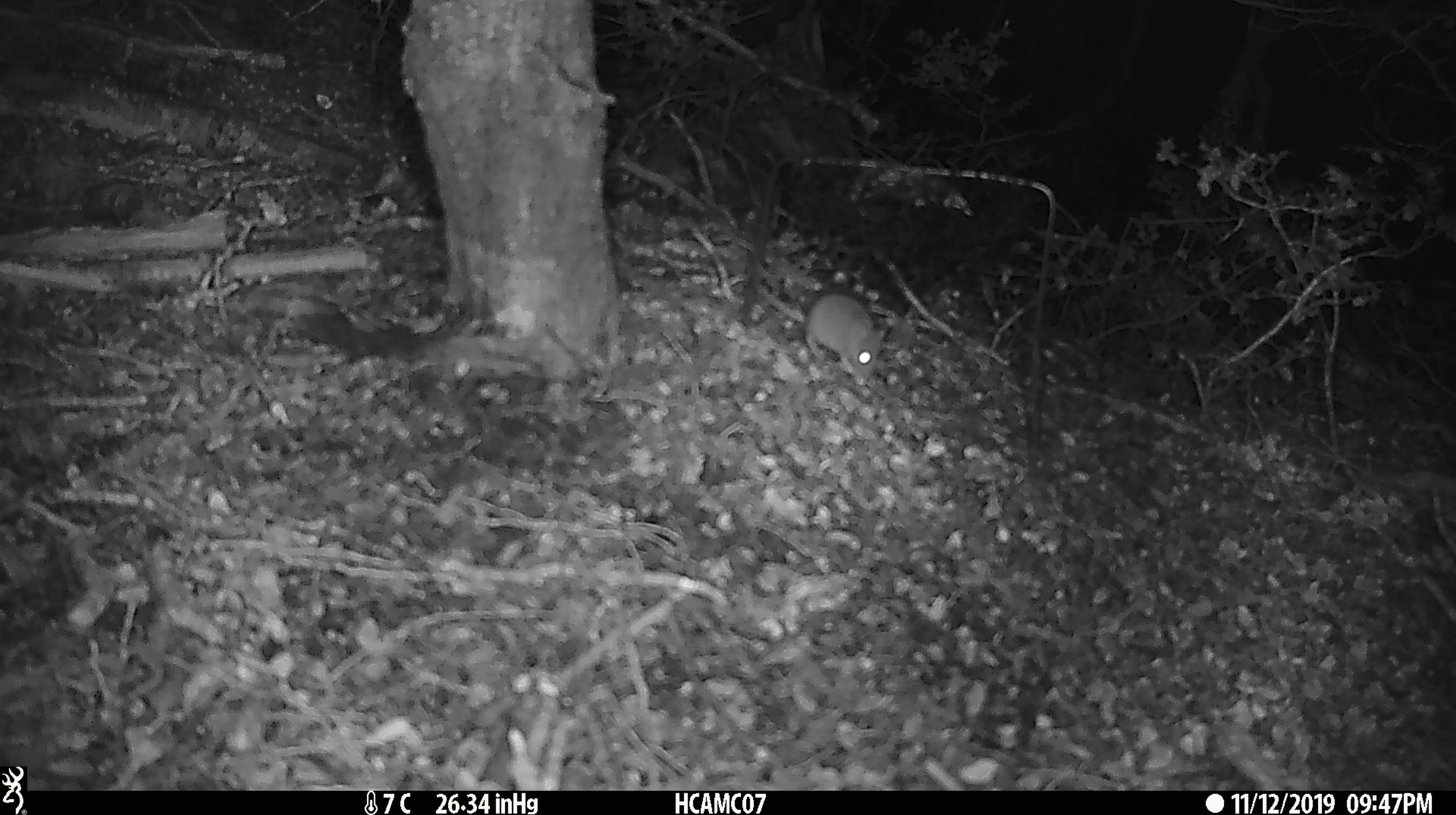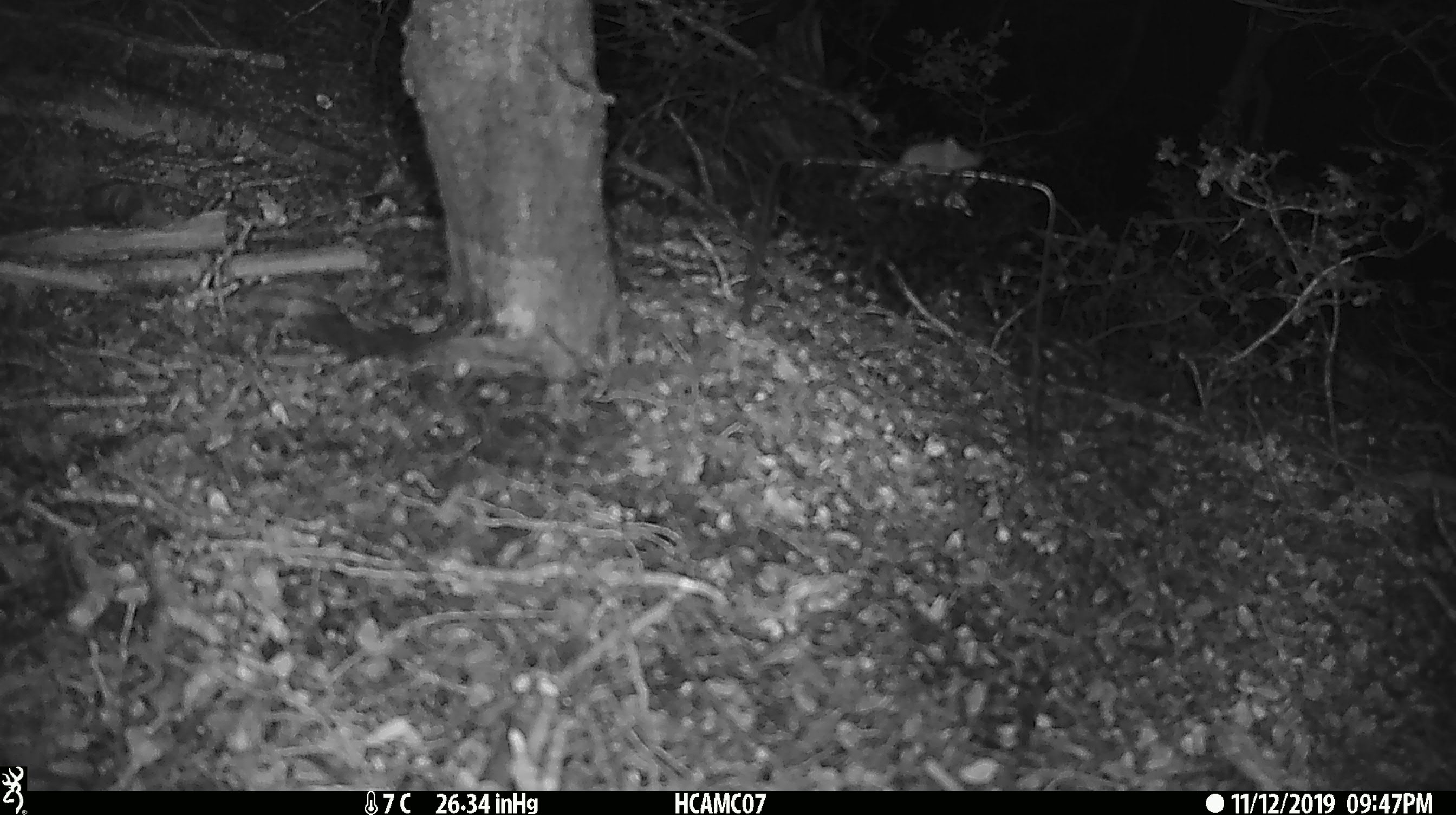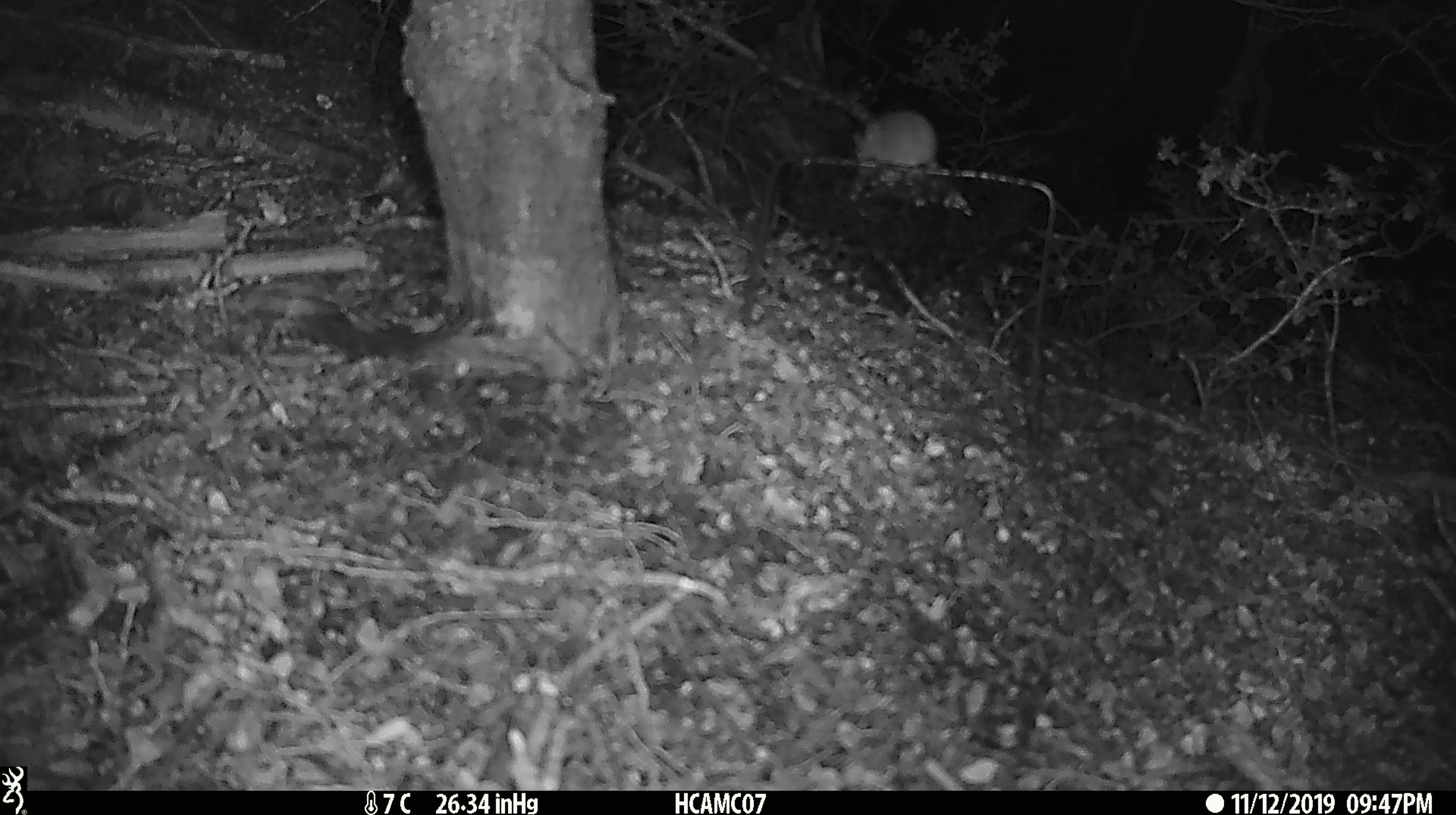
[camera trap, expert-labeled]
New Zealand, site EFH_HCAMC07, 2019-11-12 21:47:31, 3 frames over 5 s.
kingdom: Animalia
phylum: Chordata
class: Mammalia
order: Rodentia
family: Muridae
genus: Mus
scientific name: Mus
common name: mouse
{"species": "mouse (Mus)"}